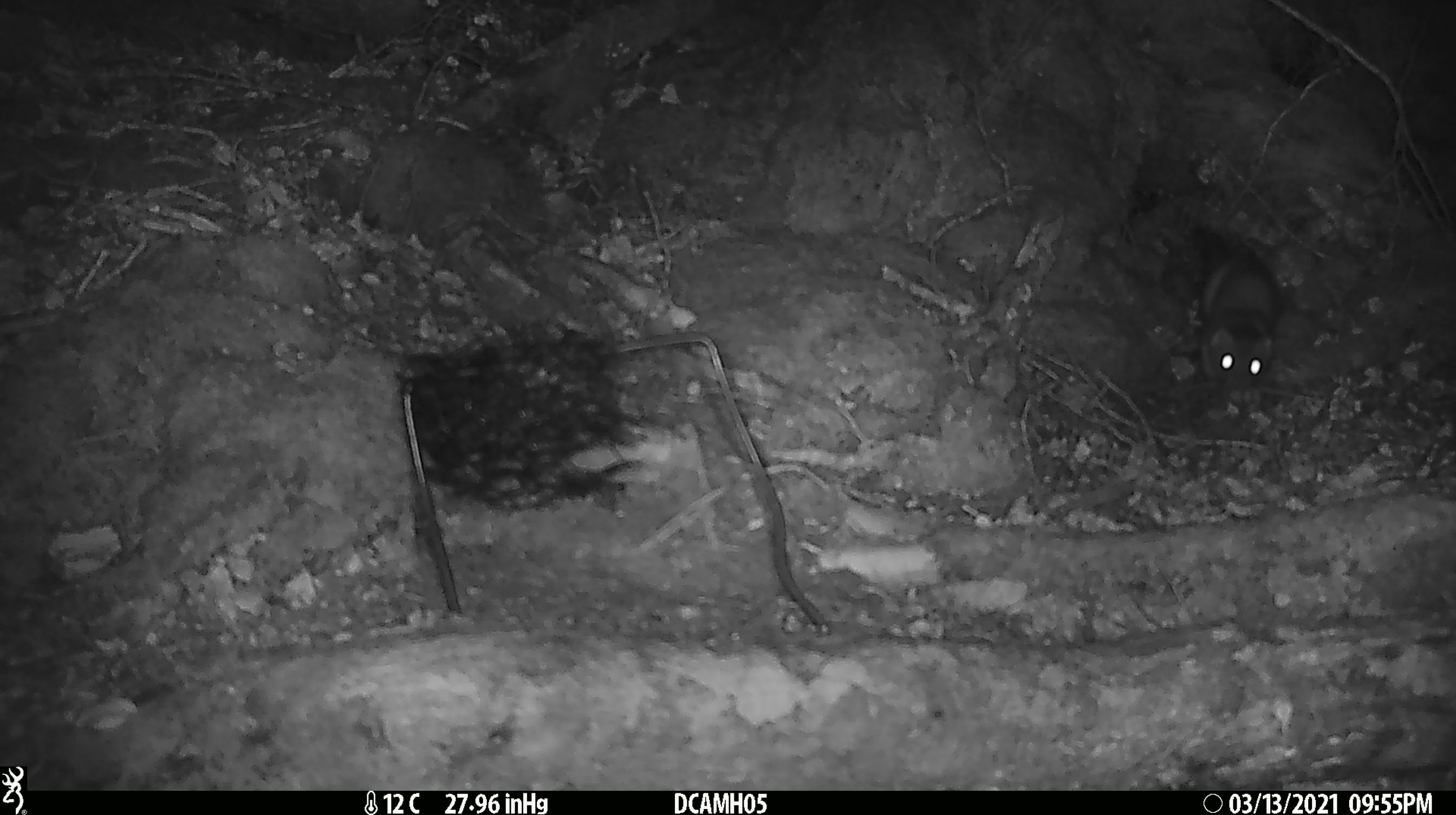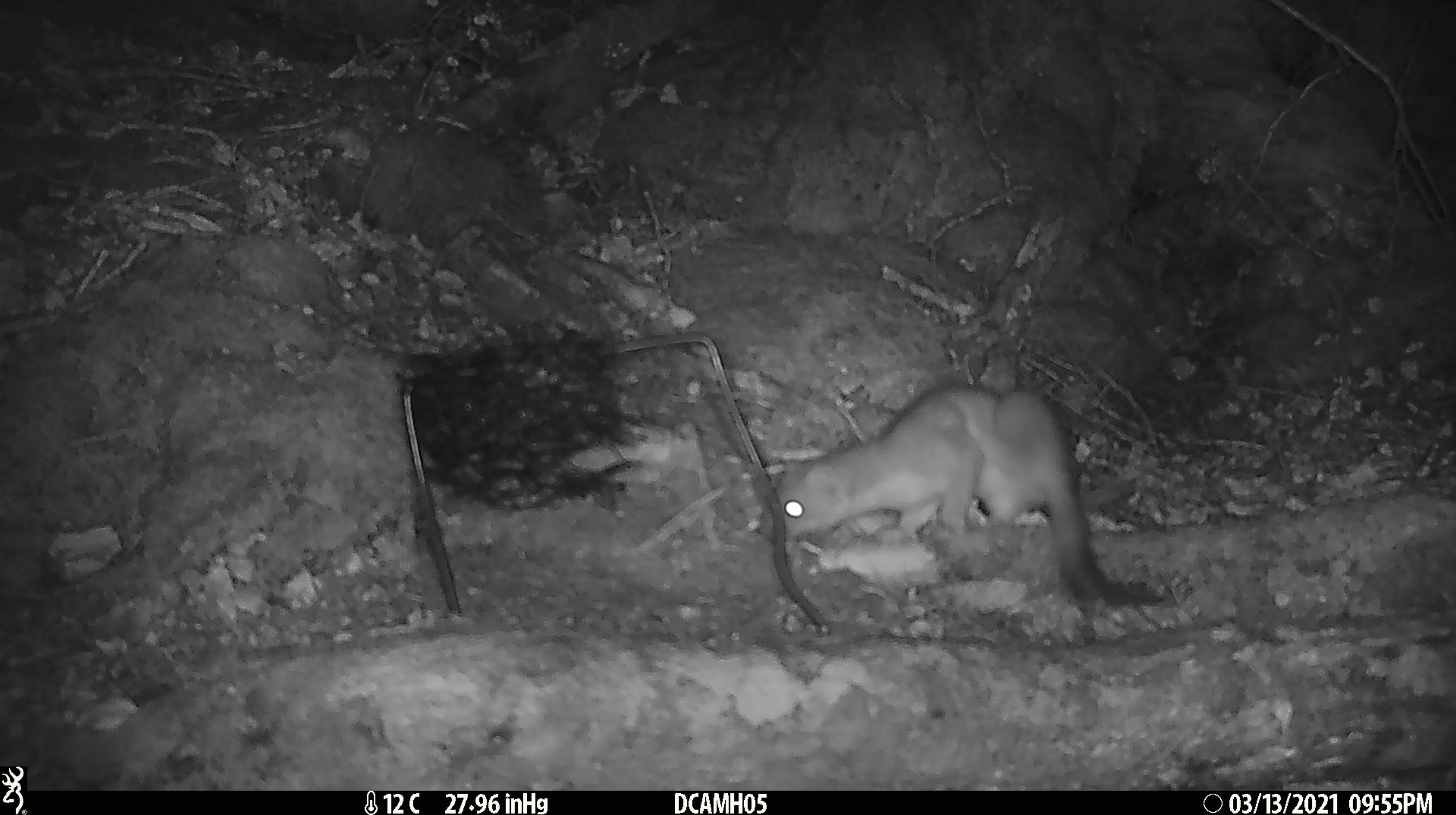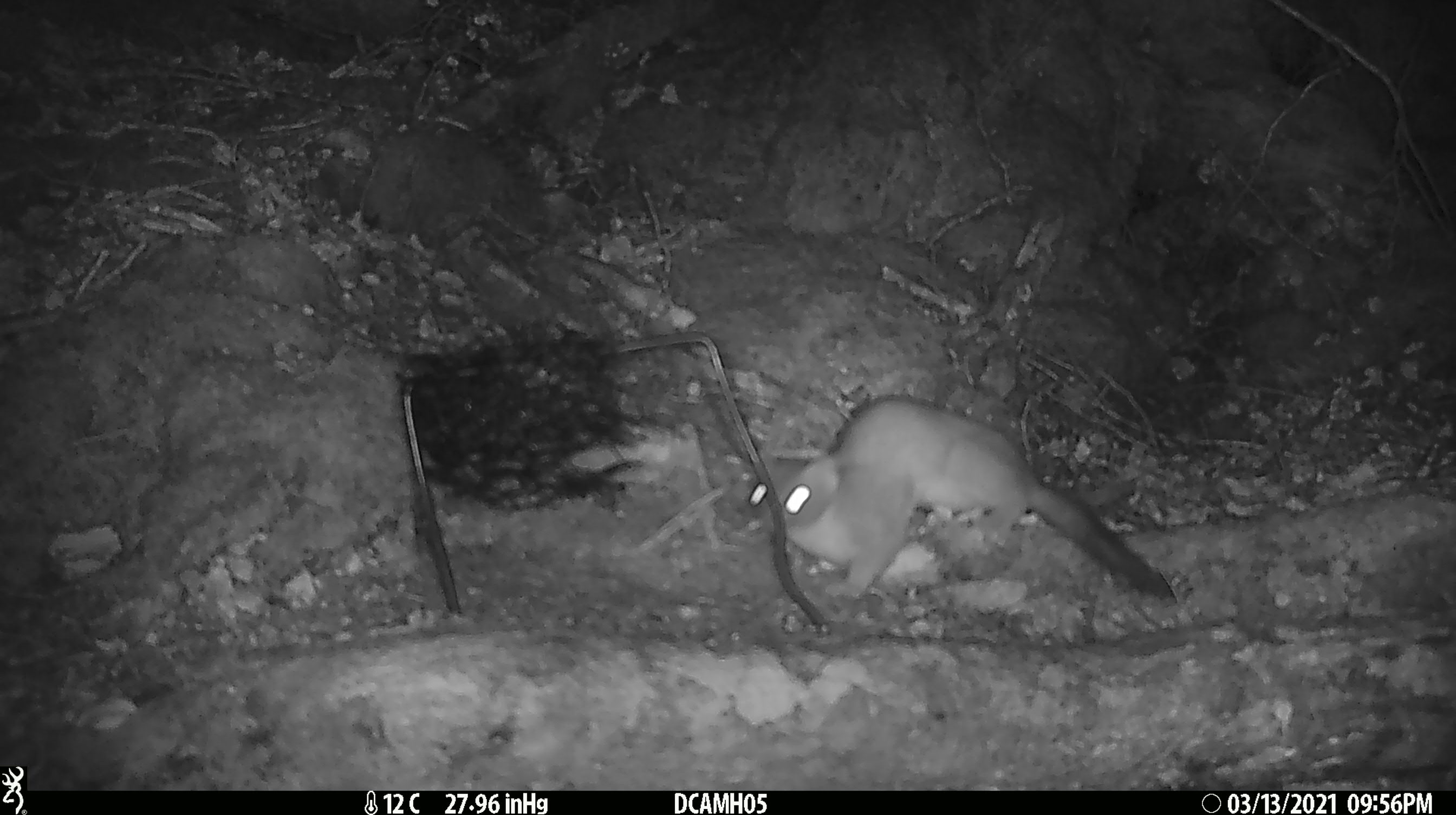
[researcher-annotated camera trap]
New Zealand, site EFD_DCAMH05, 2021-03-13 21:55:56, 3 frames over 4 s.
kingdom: Animalia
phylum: Chordata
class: Mammalia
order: Carnivora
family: Mustelidae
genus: Mustela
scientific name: Mustela erminea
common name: stoat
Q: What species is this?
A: Stoat (Mustela erminea).